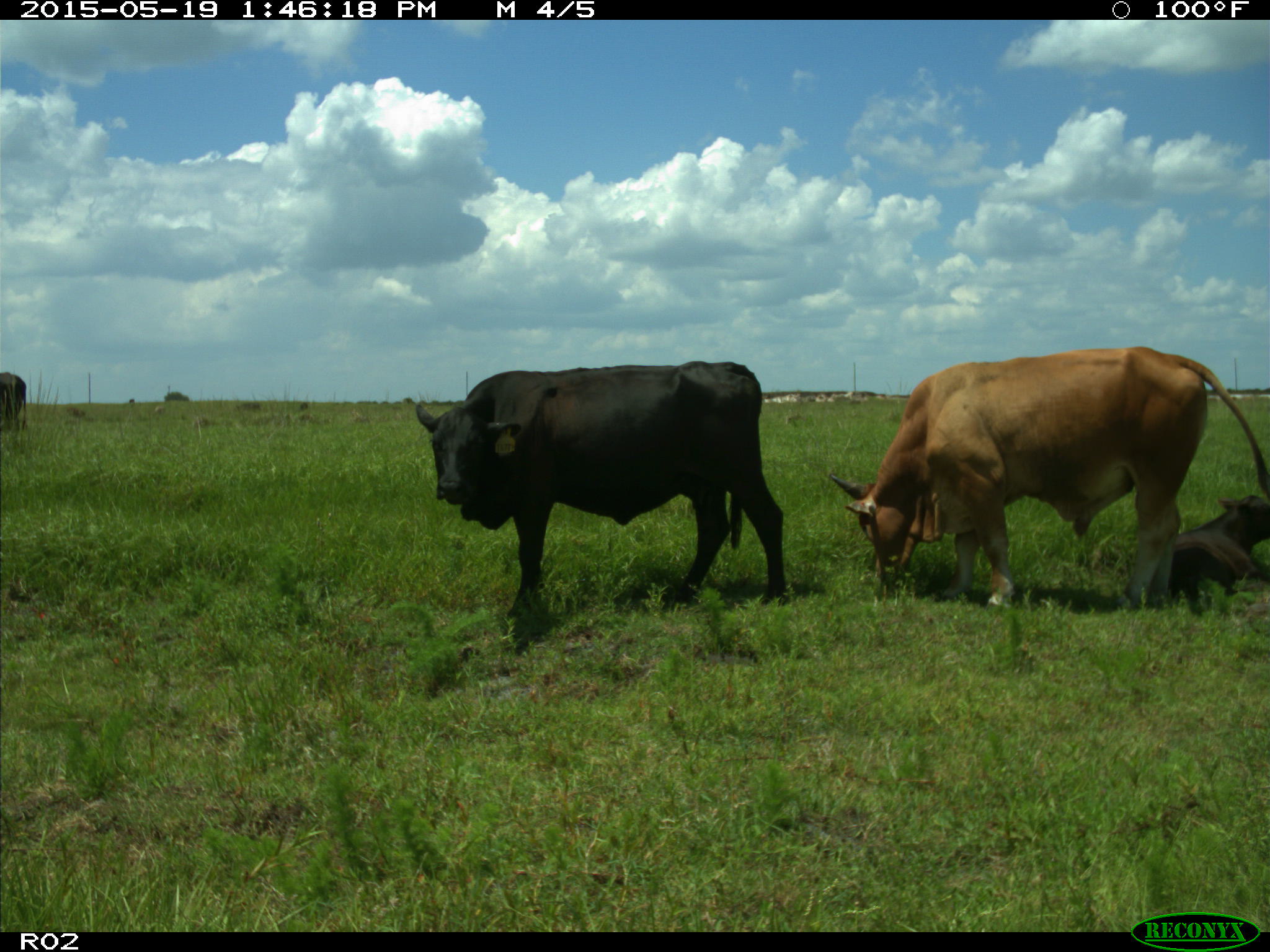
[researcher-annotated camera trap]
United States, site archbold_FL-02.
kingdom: Animalia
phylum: Chordata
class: Mammalia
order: Artiodactyla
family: Bovidae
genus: Bos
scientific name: Bos taurus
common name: domestic cow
Bos taurus (domestic cow).